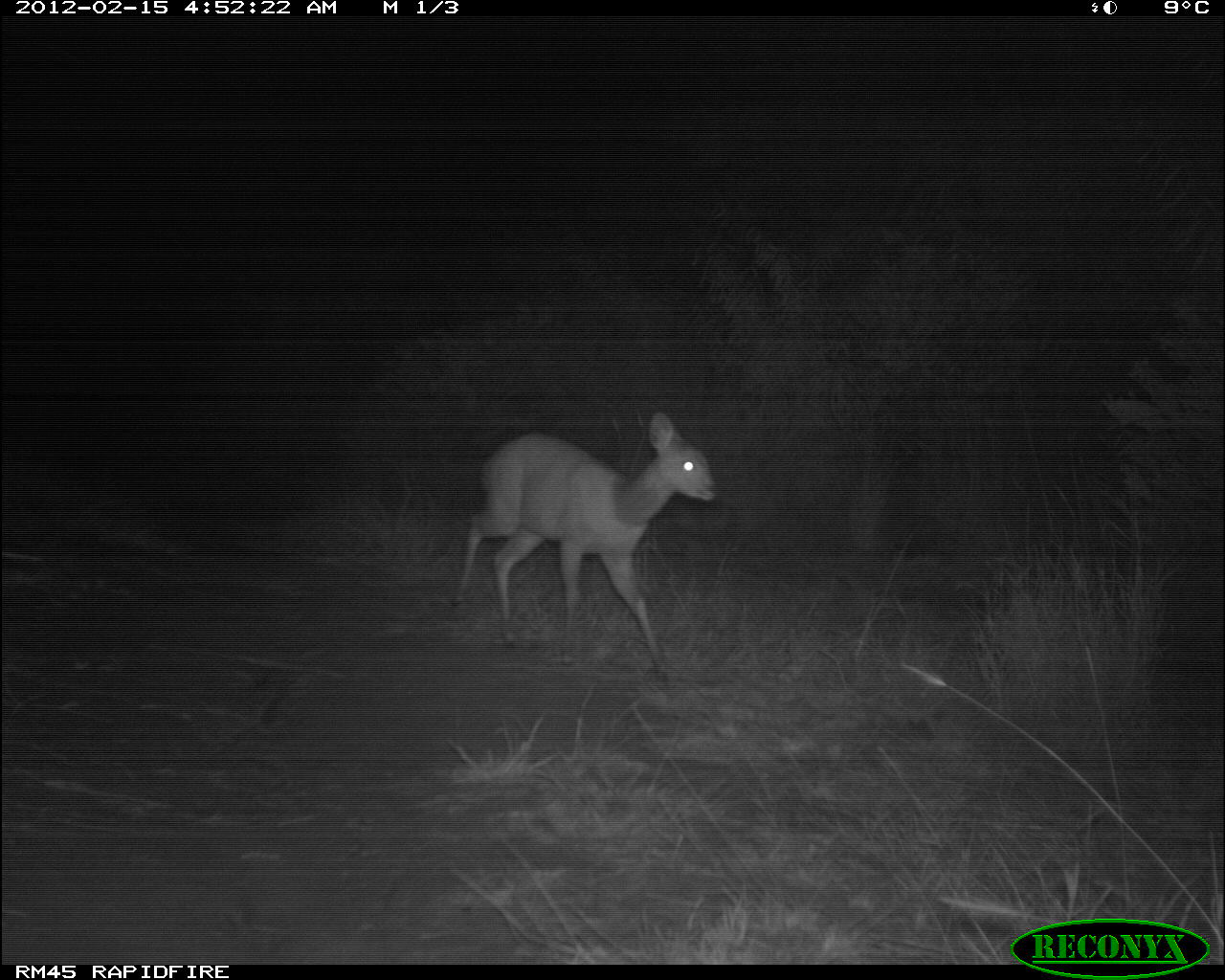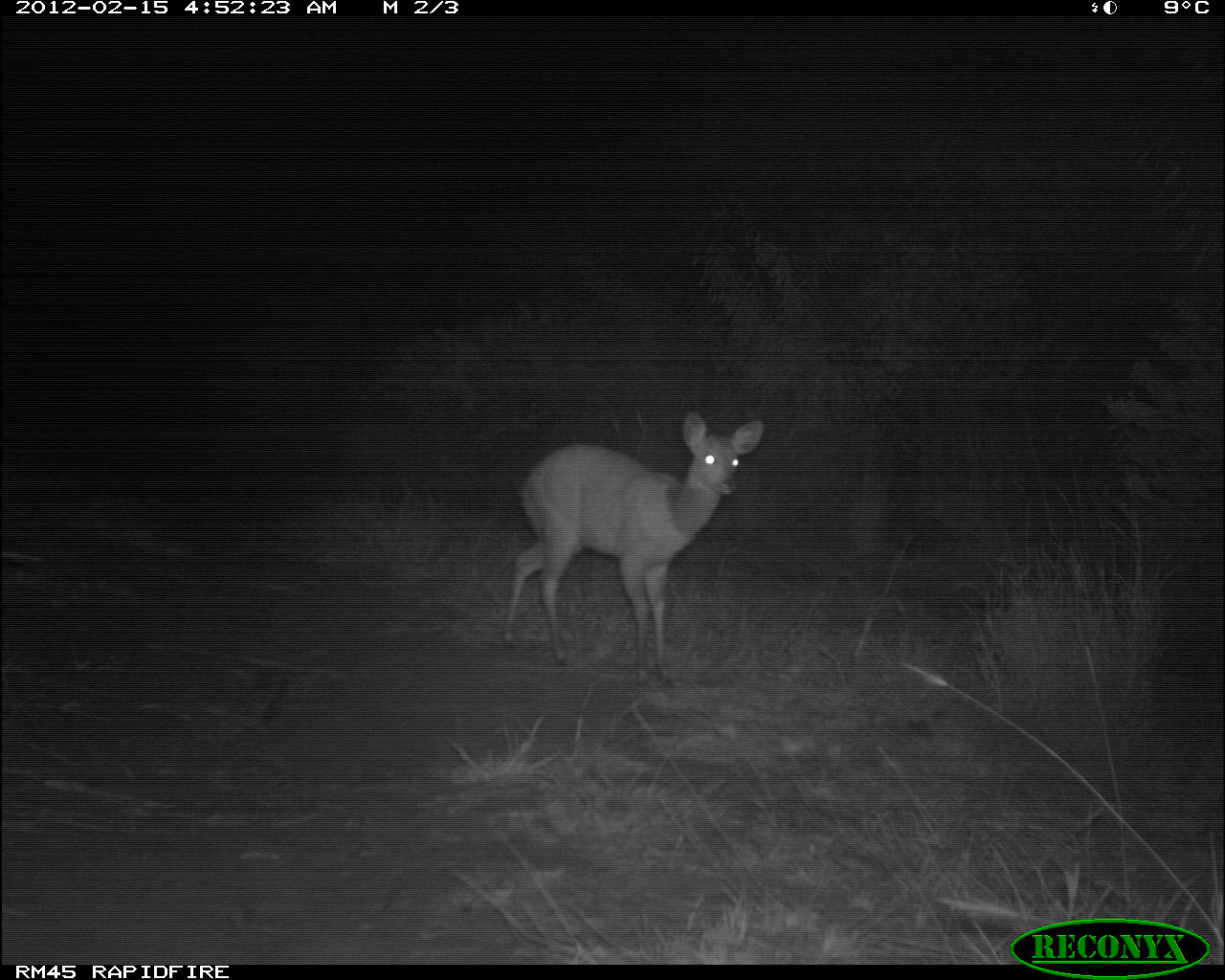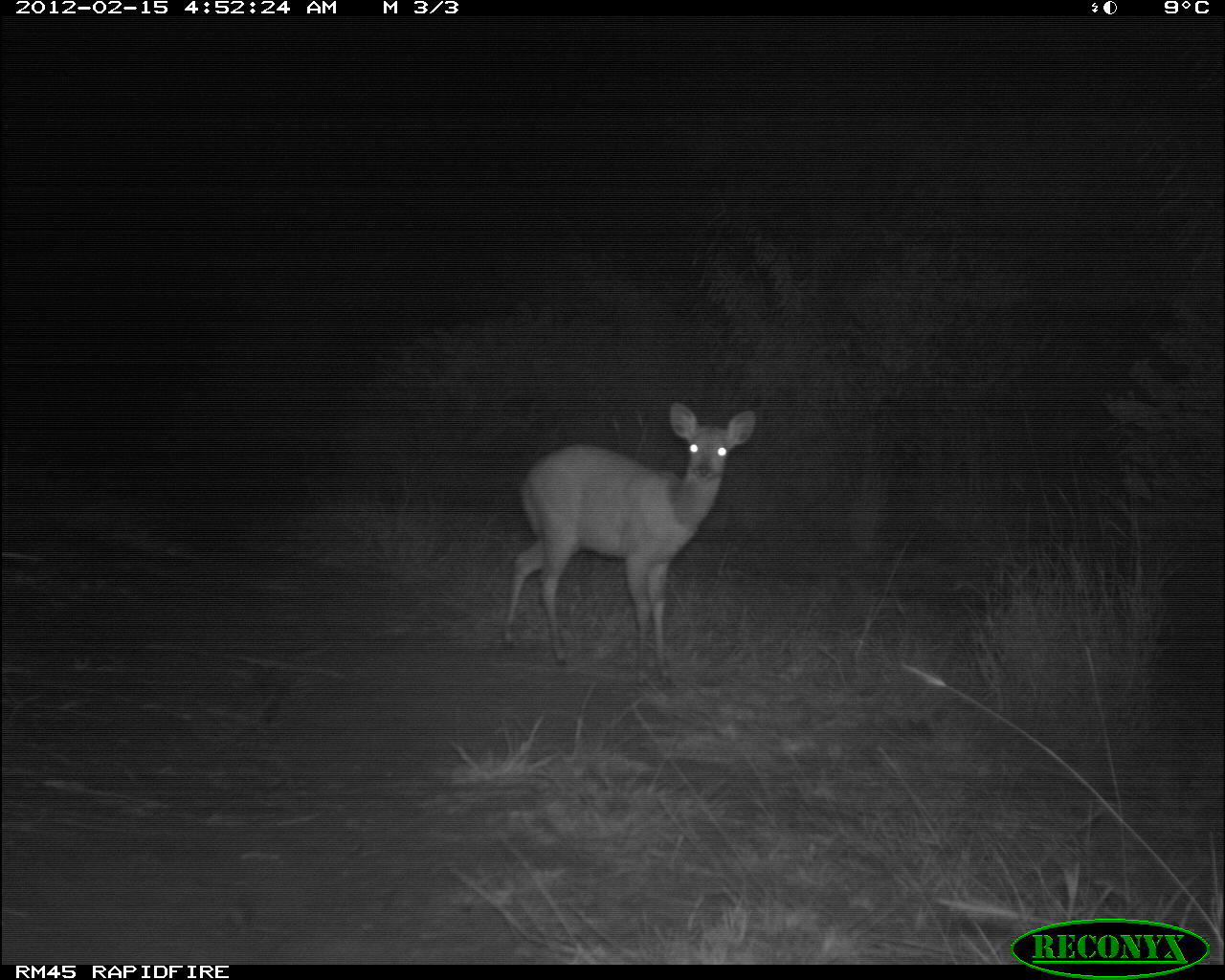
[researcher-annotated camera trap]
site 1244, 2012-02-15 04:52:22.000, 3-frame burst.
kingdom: Animalia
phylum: Chordata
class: Mammalia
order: Artiodactyla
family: Bovidae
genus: Tragelaphus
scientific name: Tragelaphus scriptus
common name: bushbuck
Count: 1.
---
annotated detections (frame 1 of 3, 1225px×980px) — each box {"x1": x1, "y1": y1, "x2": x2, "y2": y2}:
tragelaphus scriptus: {"x1": 452, "y1": 412, "x2": 718, "y2": 681}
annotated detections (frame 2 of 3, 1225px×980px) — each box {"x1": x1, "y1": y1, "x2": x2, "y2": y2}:
tragelaphus scriptus: {"x1": 501, "y1": 412, "x2": 768, "y2": 691}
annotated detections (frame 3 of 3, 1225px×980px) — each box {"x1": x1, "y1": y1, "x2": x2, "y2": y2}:
tragelaphus scriptus: {"x1": 502, "y1": 401, "x2": 755, "y2": 693}